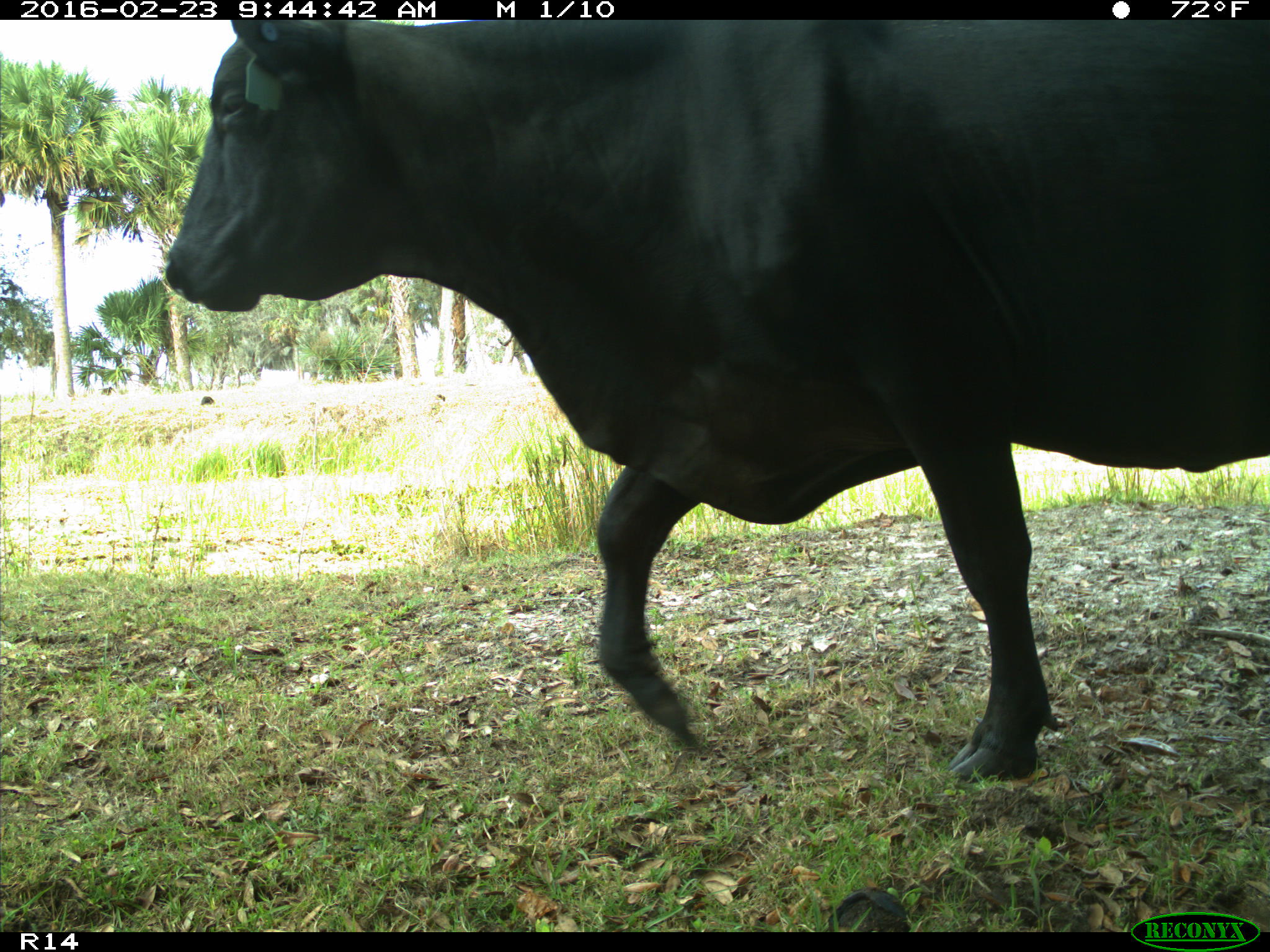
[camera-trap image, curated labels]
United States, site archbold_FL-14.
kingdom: Animalia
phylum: Chordata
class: Mammalia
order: Artiodactyla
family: Bovidae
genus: Bos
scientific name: Bos taurus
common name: domestic cow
Bos taurus (domestic cow).